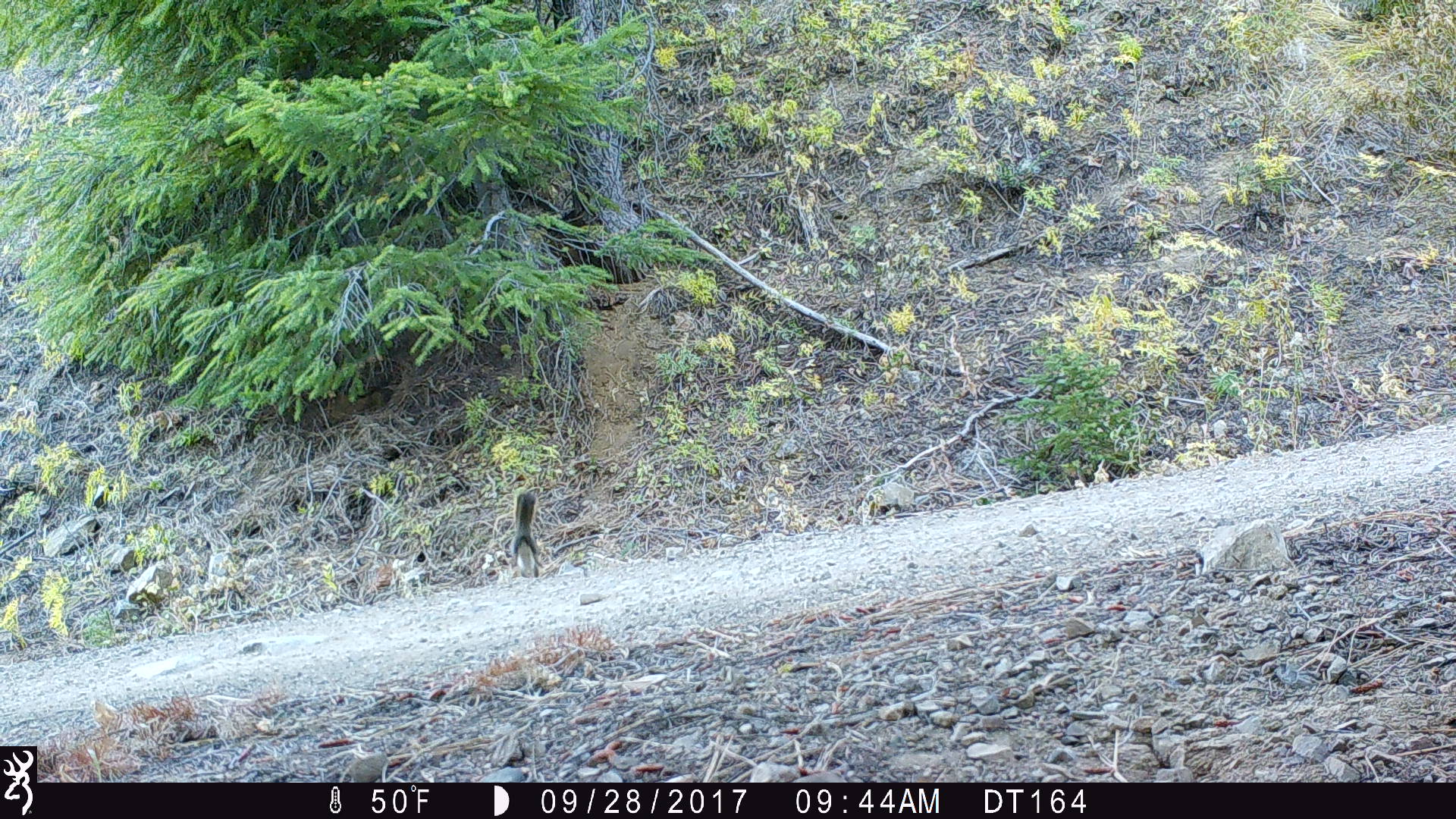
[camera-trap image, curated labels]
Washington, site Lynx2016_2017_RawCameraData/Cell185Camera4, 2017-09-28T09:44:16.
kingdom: Animalia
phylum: Chordata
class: Mammalia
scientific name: Mammalia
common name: small mammal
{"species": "small mammal (Mammalia)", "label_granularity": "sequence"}